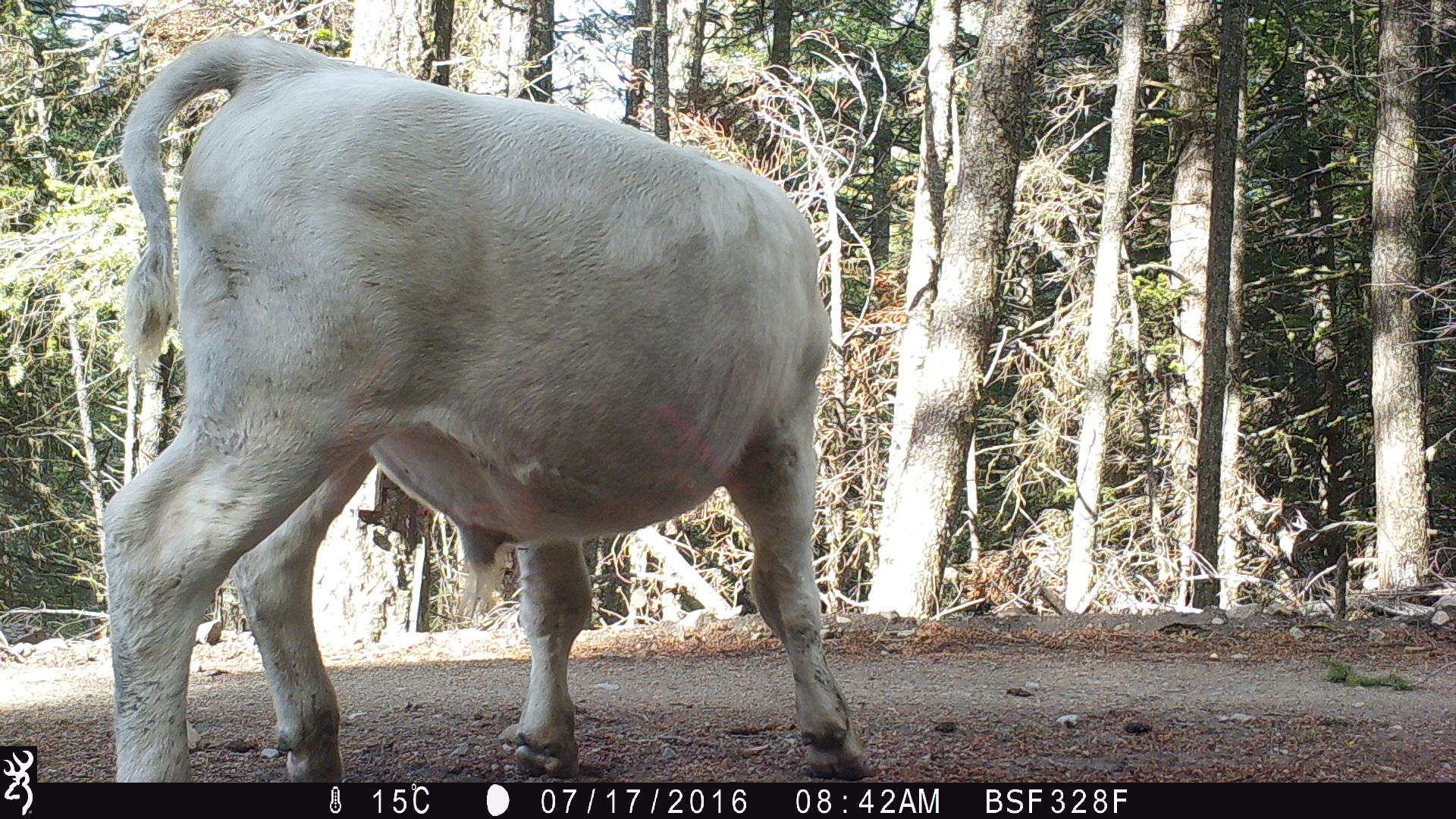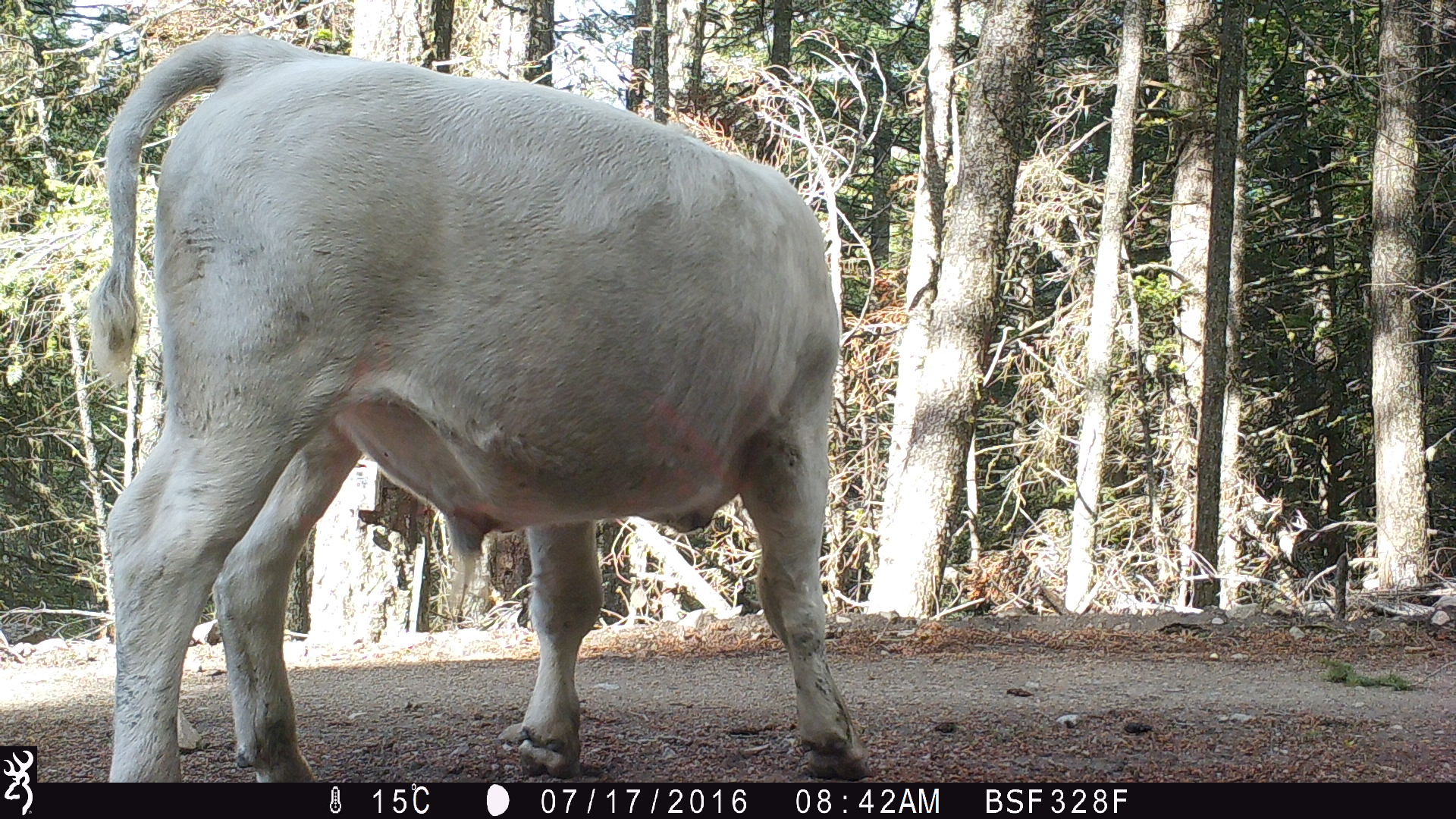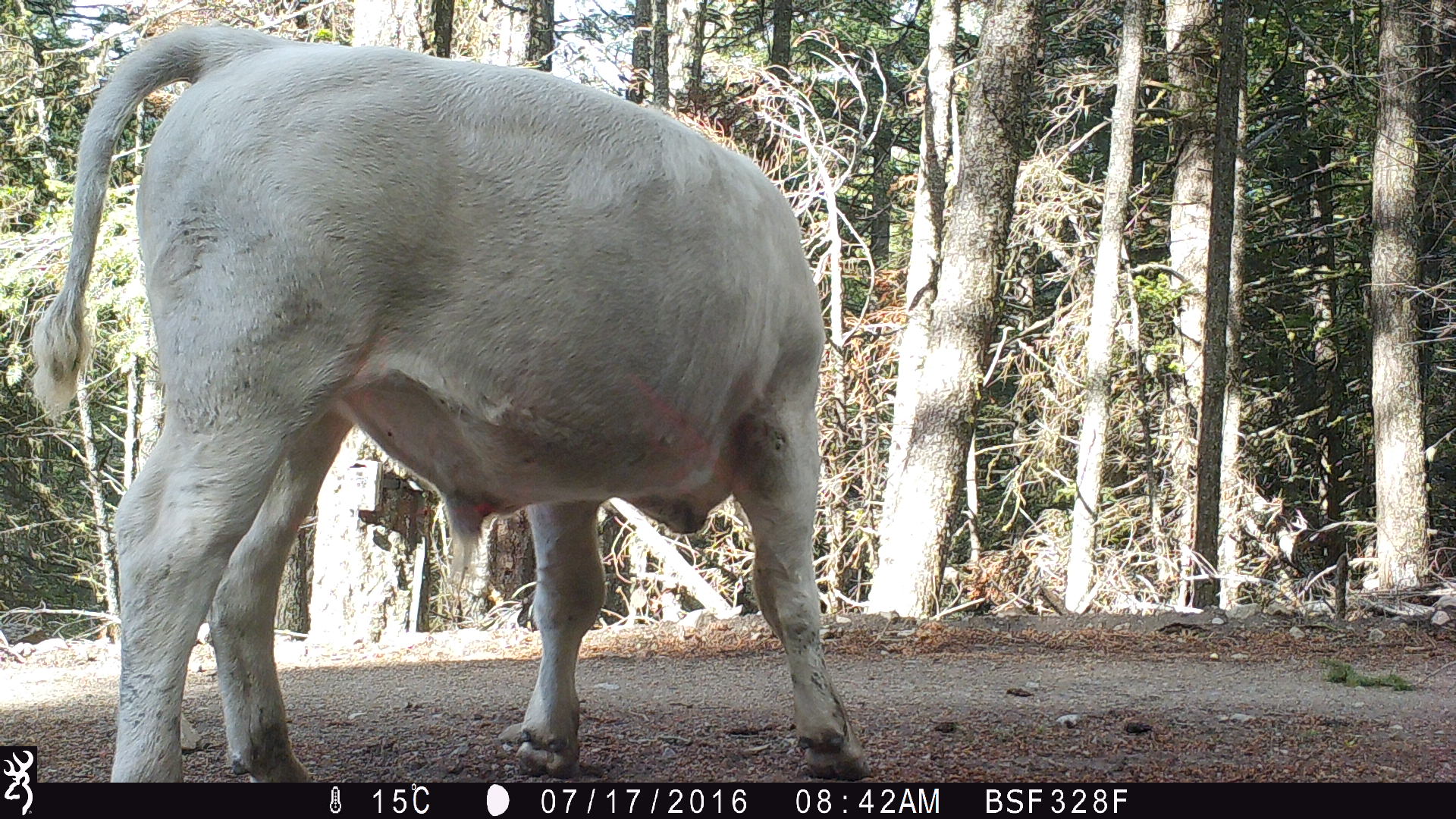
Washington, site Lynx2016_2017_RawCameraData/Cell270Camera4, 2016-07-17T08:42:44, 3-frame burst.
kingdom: Animalia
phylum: Chordata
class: Mammalia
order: Artiodactyla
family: Bovidae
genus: Bos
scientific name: Bos taurus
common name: domestic cattle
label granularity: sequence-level